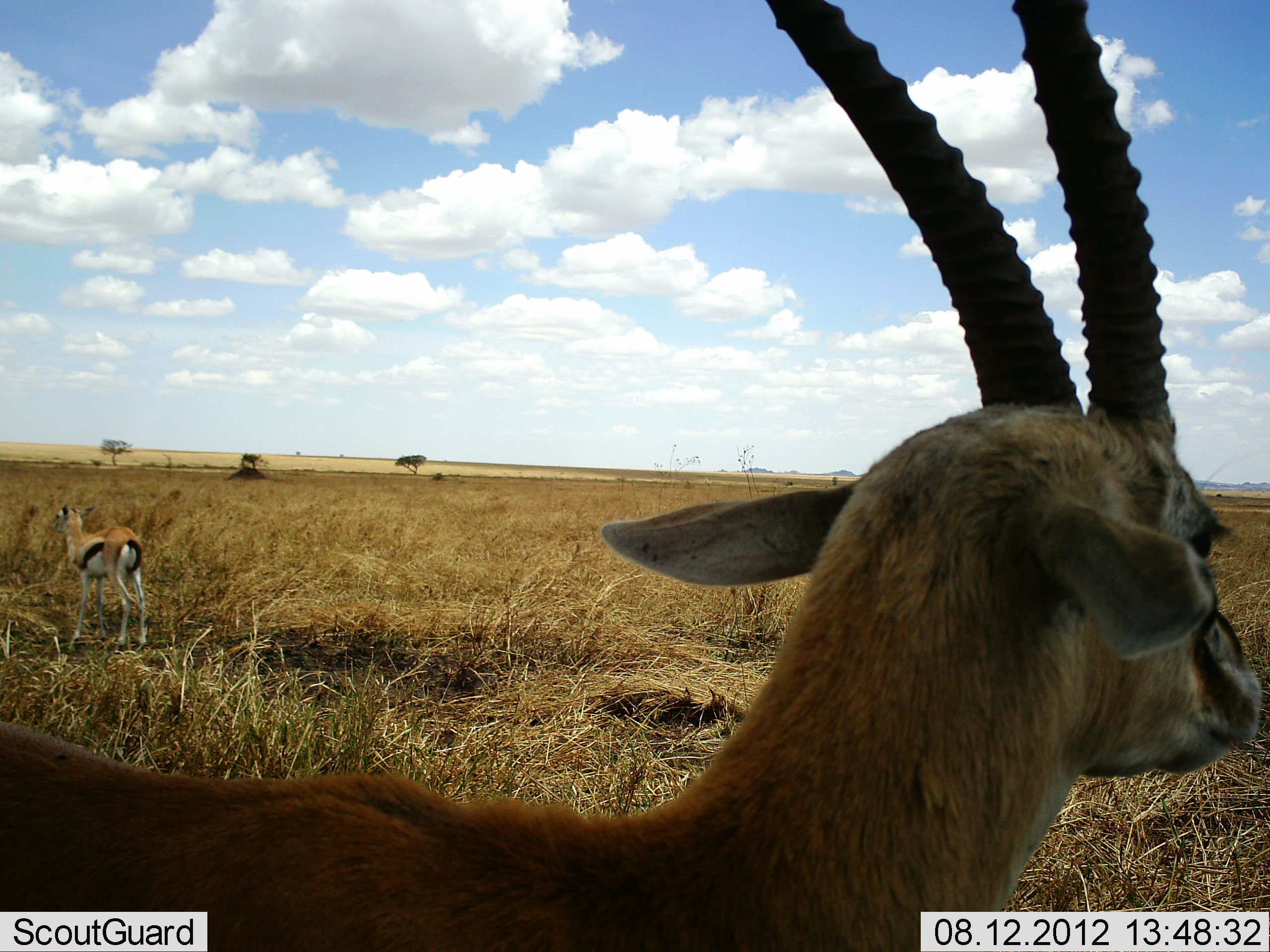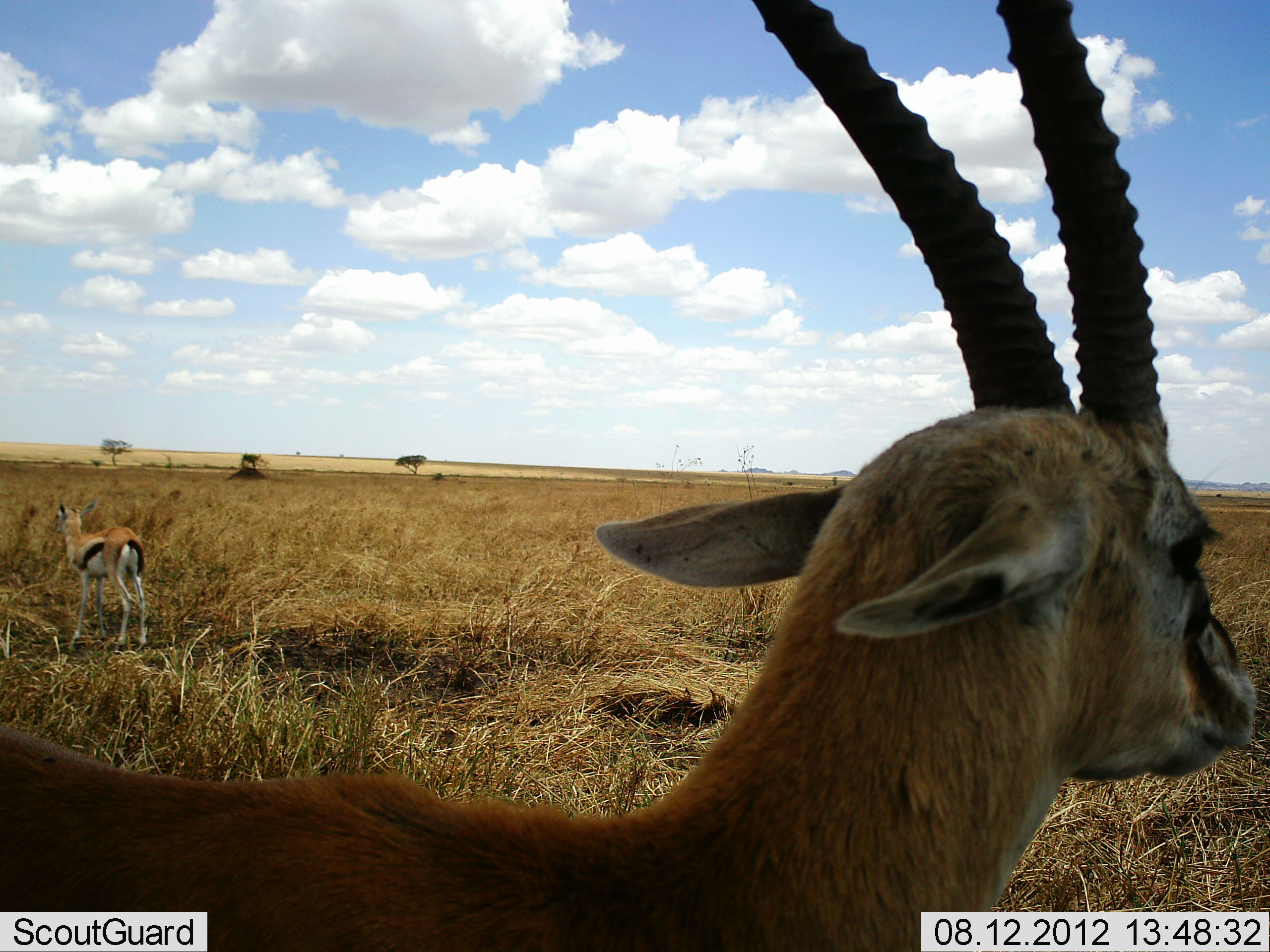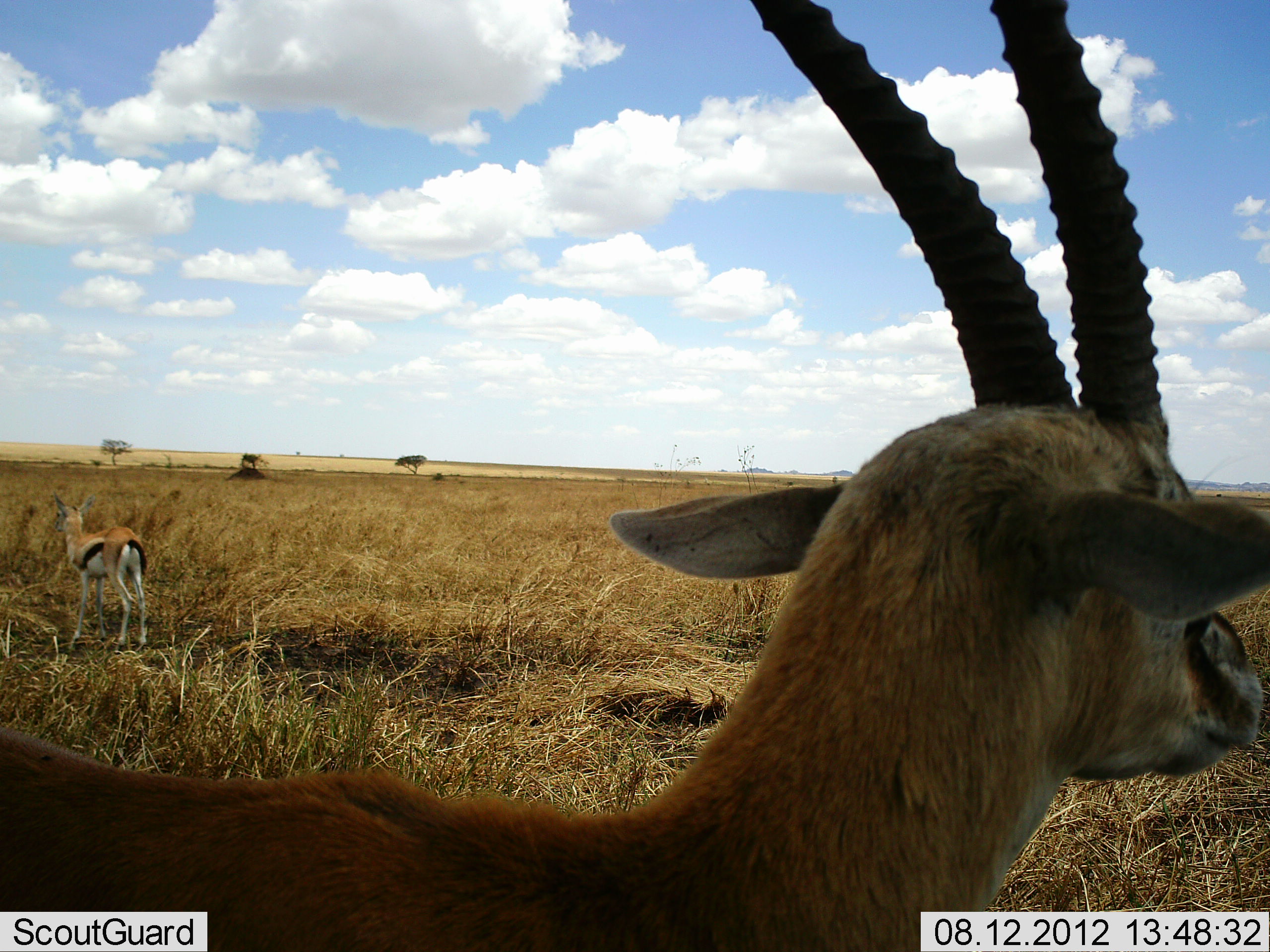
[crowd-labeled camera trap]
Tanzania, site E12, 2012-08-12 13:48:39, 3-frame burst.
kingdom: Animalia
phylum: Chordata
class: Mammalia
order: Artiodactyla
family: Bovidae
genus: Eudorcas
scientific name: Eudorcas thomsonii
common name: thomson's gazelle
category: gazellethomsons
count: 2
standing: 100%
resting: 0%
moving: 0%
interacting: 0%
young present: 20%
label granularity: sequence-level